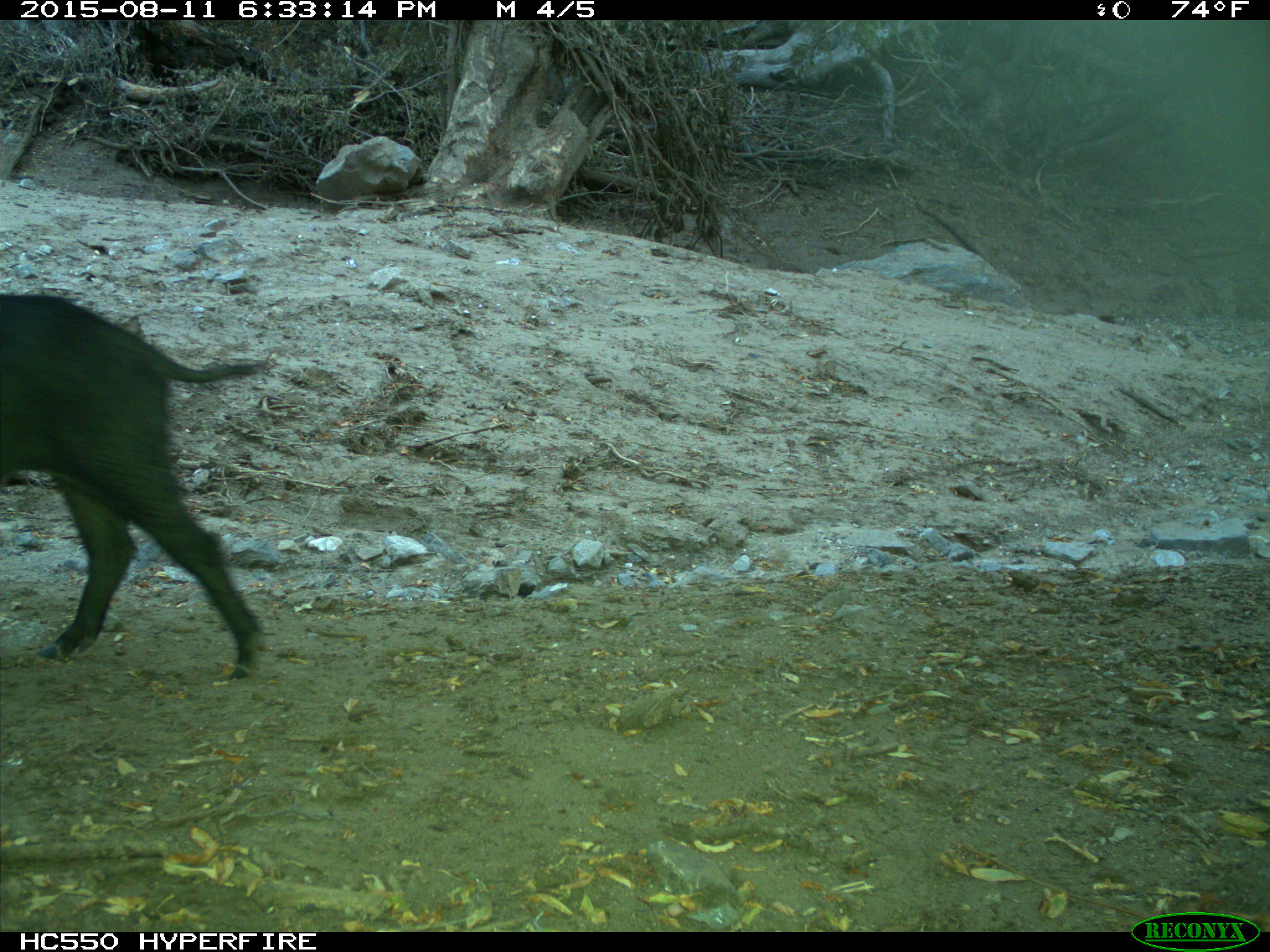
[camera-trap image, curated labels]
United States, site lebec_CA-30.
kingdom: Animalia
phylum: Chordata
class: Mammalia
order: Artiodactyla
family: Suidae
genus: Sus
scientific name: Sus scrofa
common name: wild boar